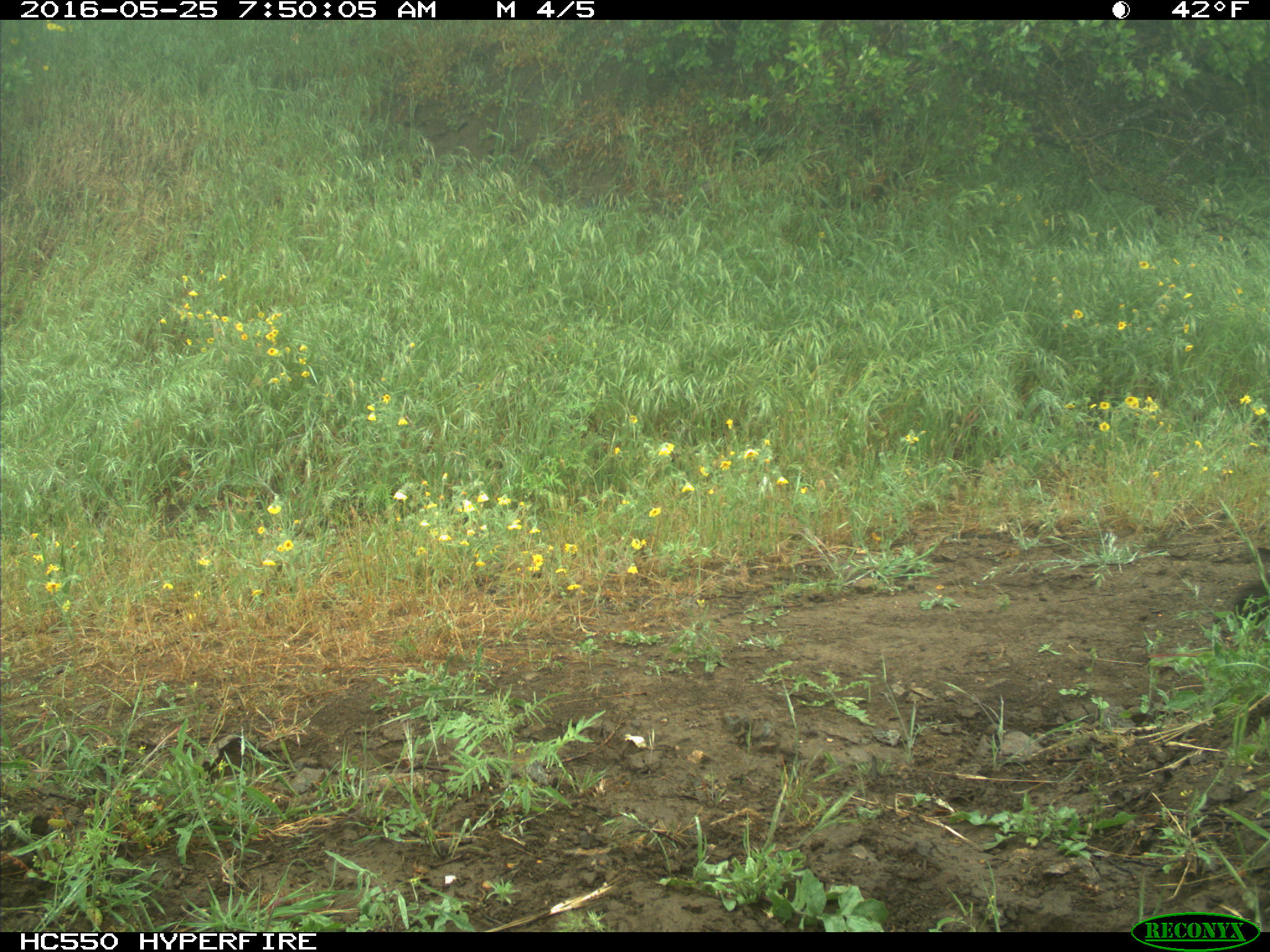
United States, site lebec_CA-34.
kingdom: Animalia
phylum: Chordata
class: Mammalia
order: Carnivora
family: Felidae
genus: Puma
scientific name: Puma concolor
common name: mountain lion